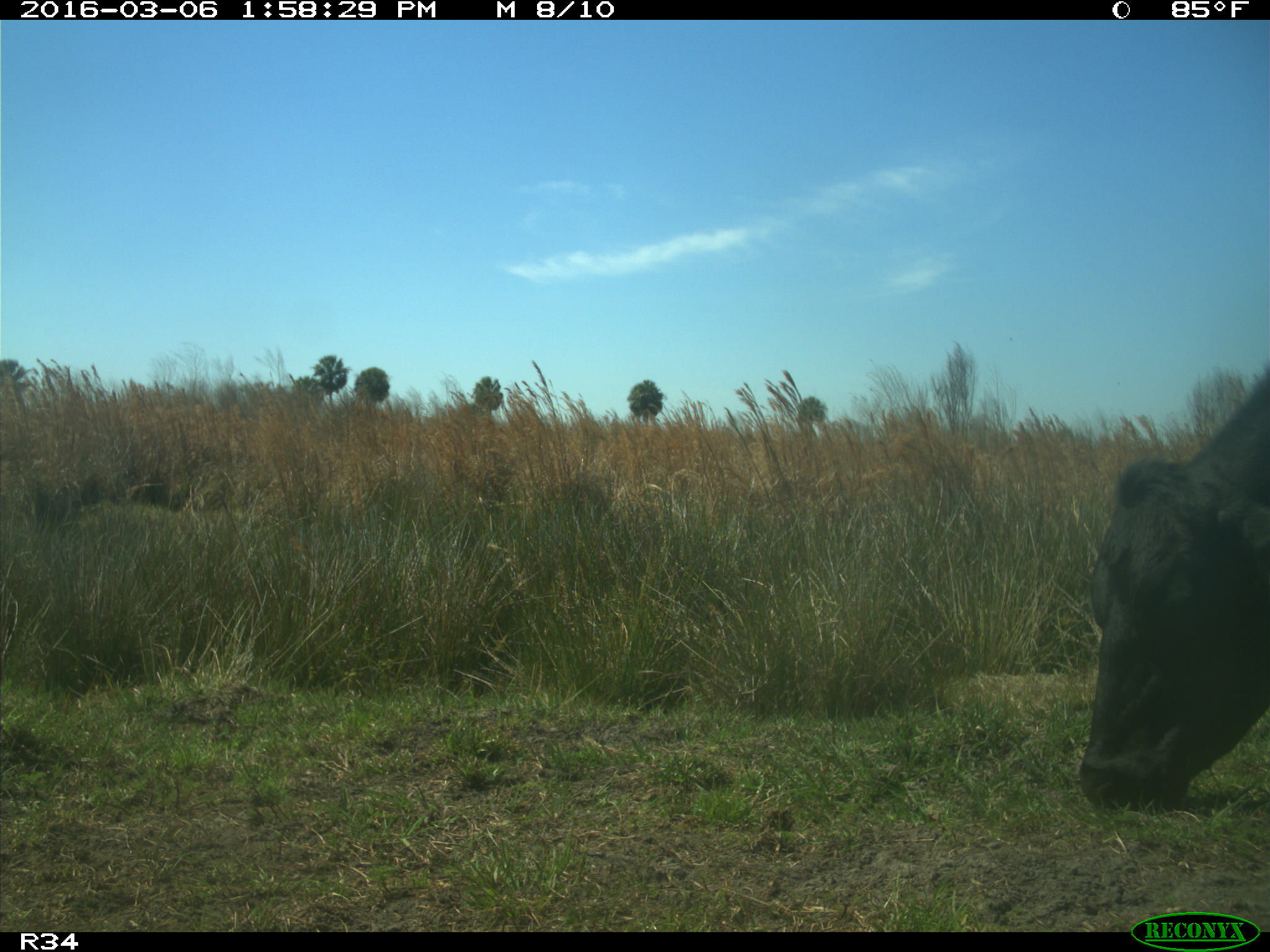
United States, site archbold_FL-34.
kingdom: Animalia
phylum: Chordata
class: Mammalia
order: Artiodactyla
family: Bovidae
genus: Bos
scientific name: Bos taurus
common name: domestic cow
Bos taurus (domestic cow).